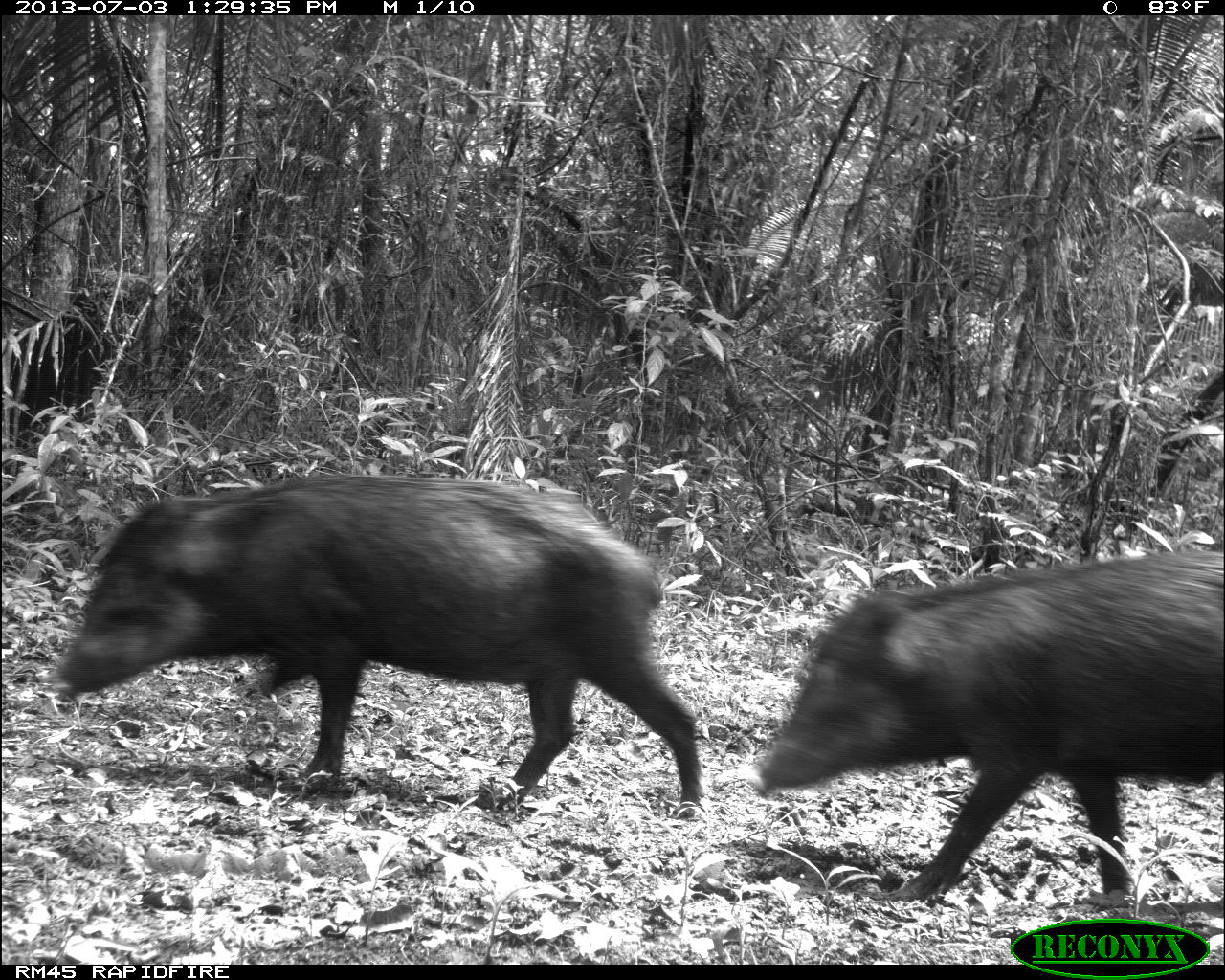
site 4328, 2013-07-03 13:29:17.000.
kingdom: Animalia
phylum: Chordata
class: Mammalia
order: Artiodactyla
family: Tayassuidae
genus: Tayassu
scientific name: Tayassu pecari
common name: white-lipped peccary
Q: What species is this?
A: Tayassu pecari (white-lipped peccary).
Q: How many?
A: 1.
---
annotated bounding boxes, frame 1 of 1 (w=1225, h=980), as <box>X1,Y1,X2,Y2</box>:
tayassu pecari: <box>52,469,708,820</box>; <box>758,546,1224,907</box>